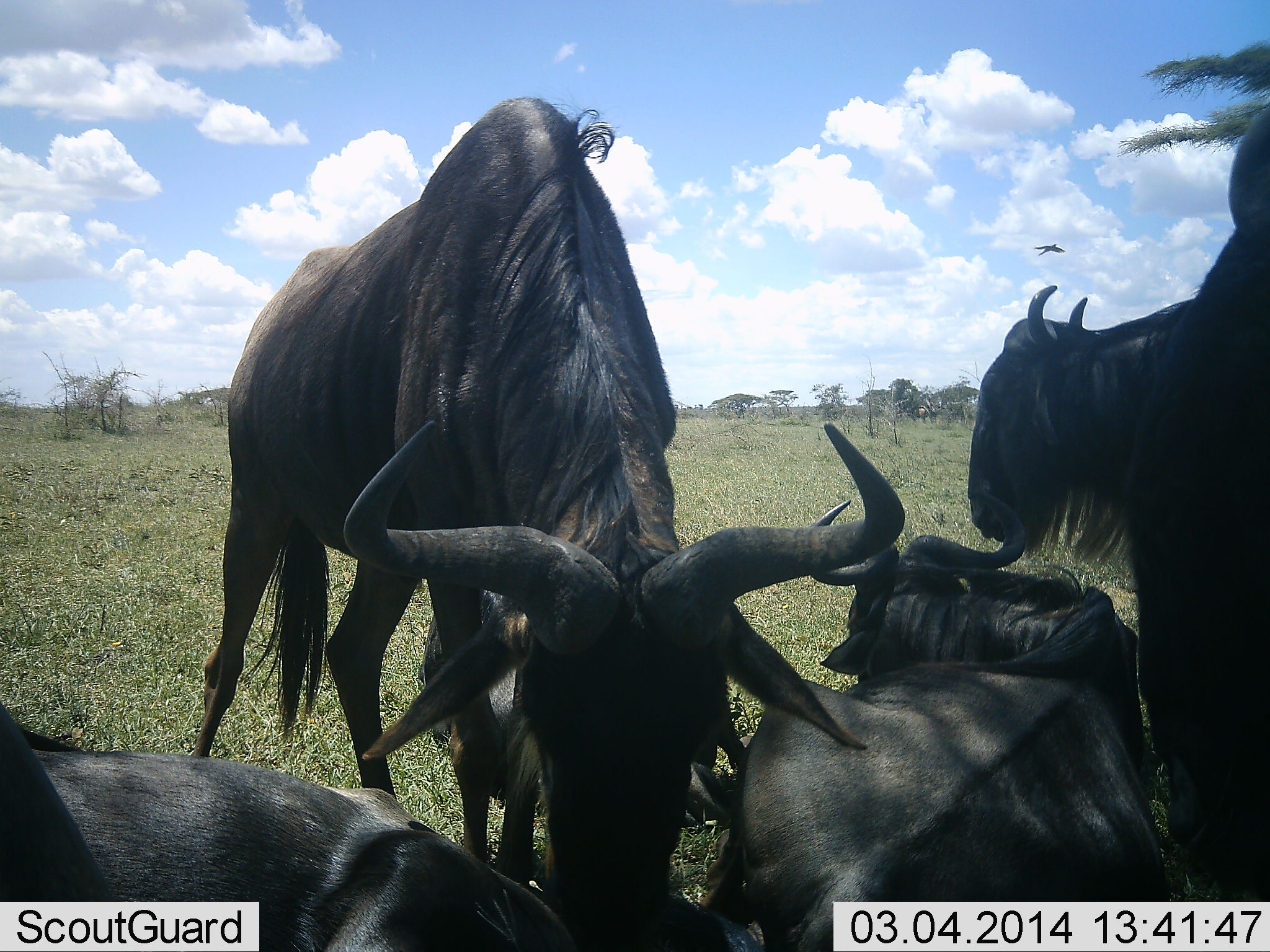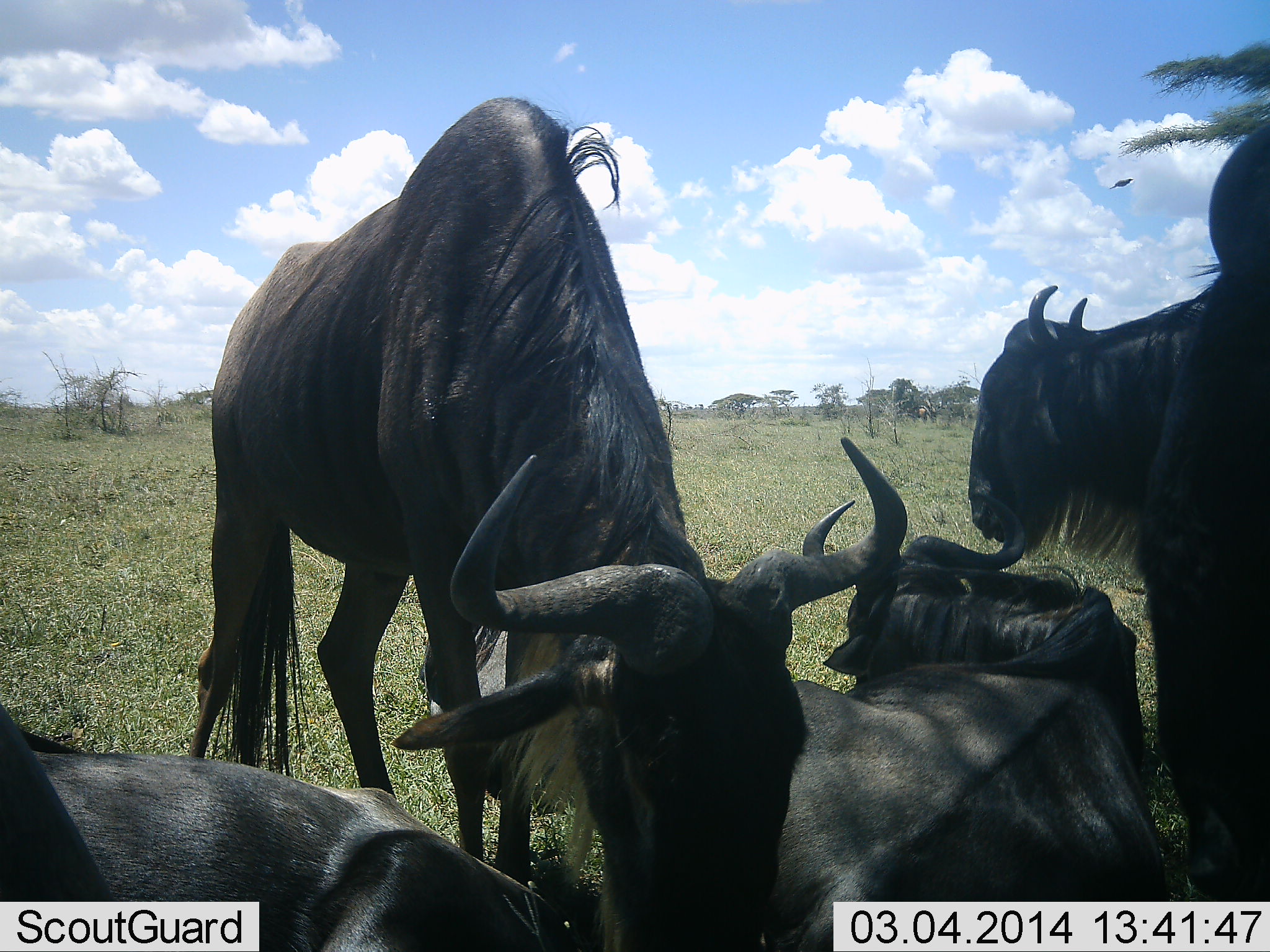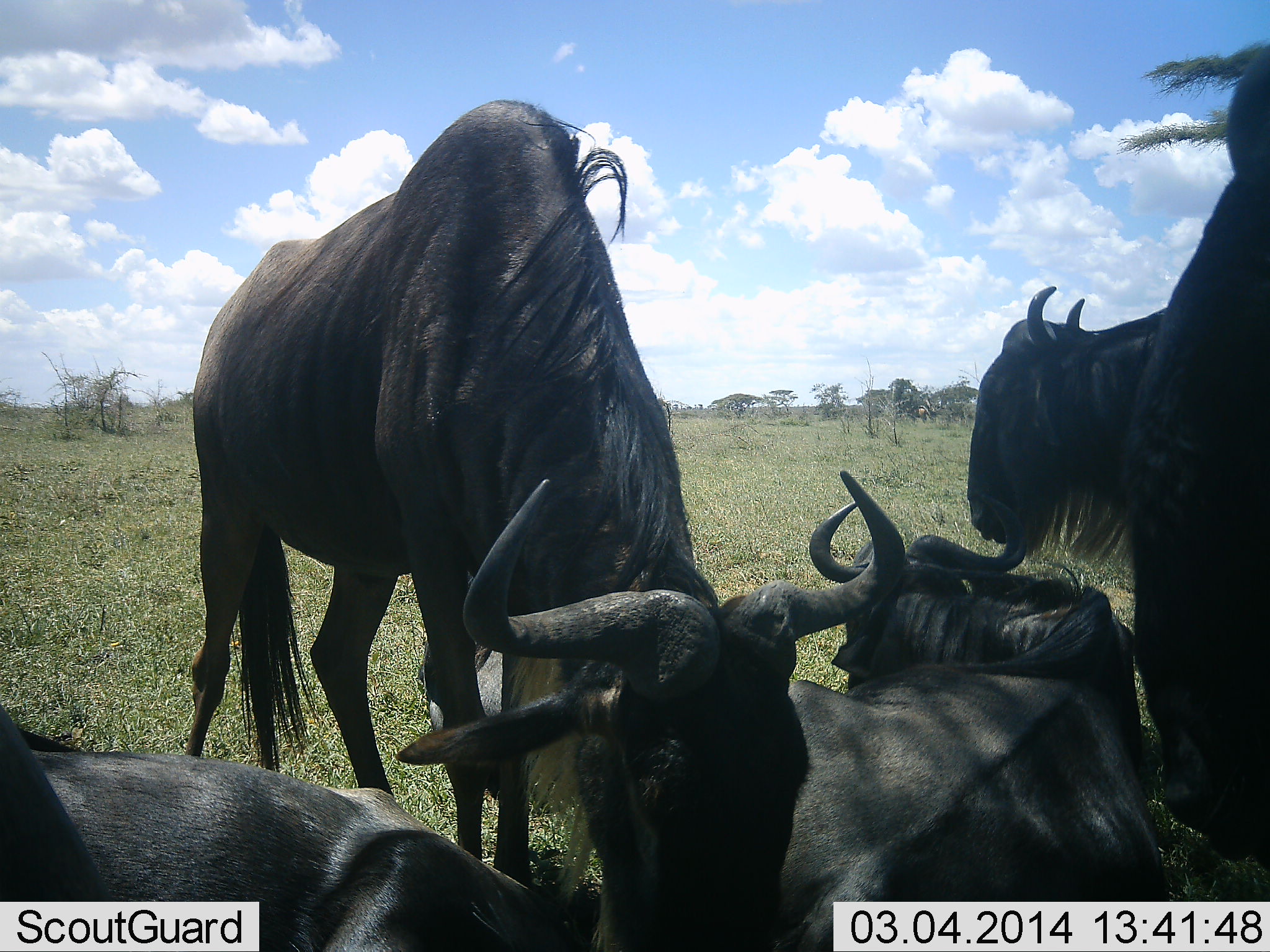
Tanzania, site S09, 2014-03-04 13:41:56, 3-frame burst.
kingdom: Animalia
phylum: Chordata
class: Mammalia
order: Artiodactyla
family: Bovidae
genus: Connochaetes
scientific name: Connochaetes taurinus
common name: blue wildebeest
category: wildebeest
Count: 5.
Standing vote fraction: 78%.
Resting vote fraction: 98%.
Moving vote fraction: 0%.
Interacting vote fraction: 15%.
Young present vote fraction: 0%.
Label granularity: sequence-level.